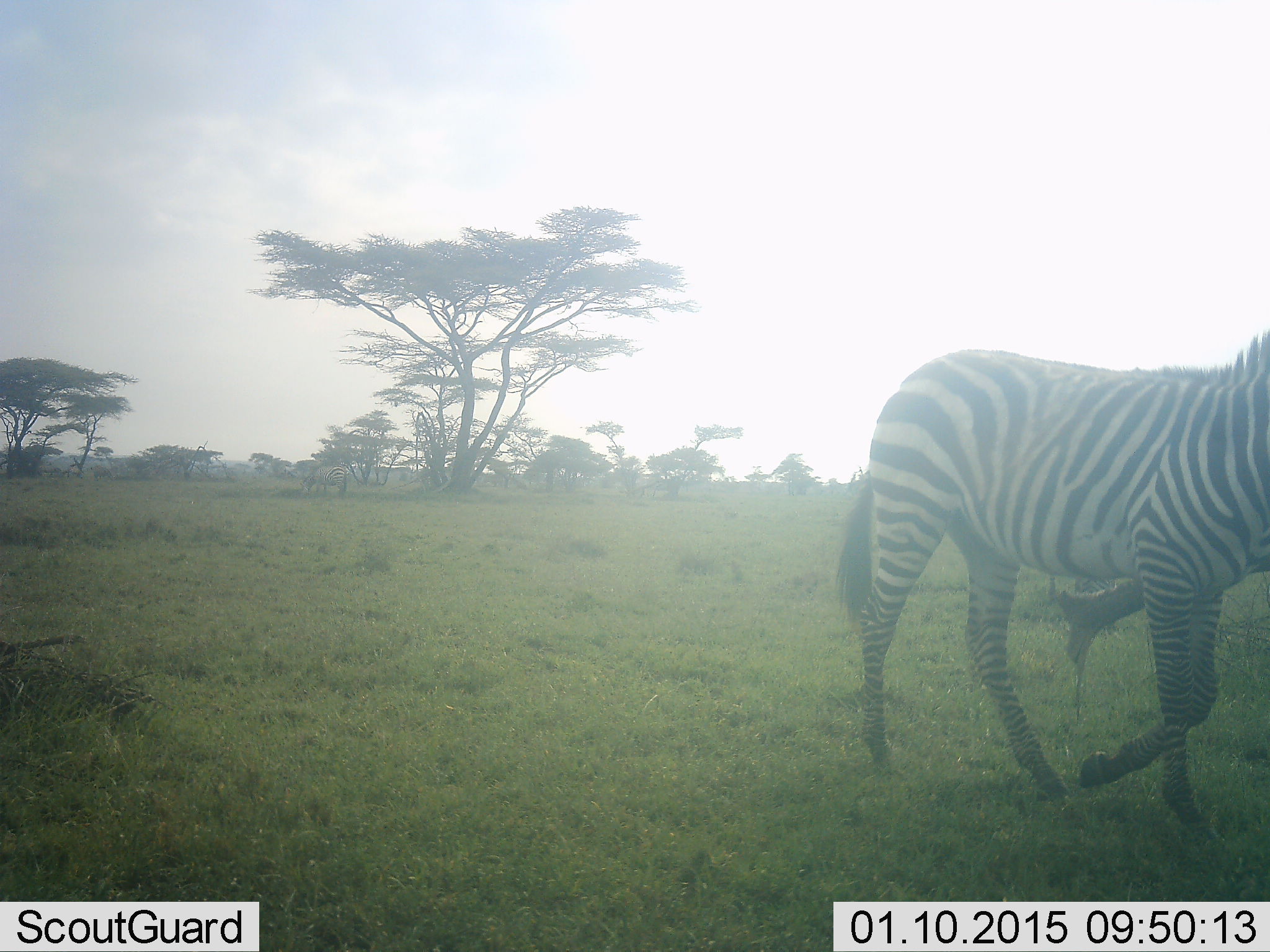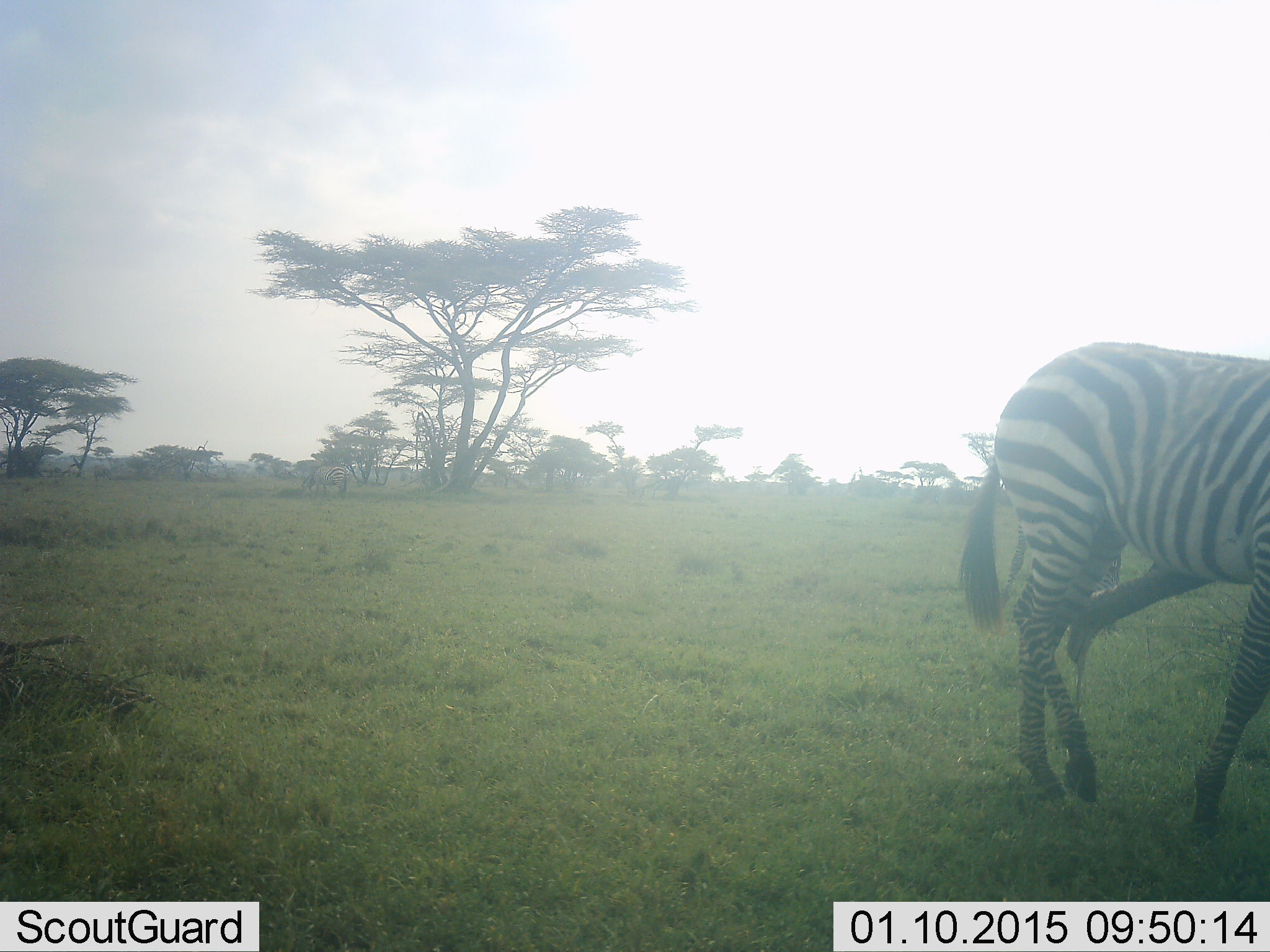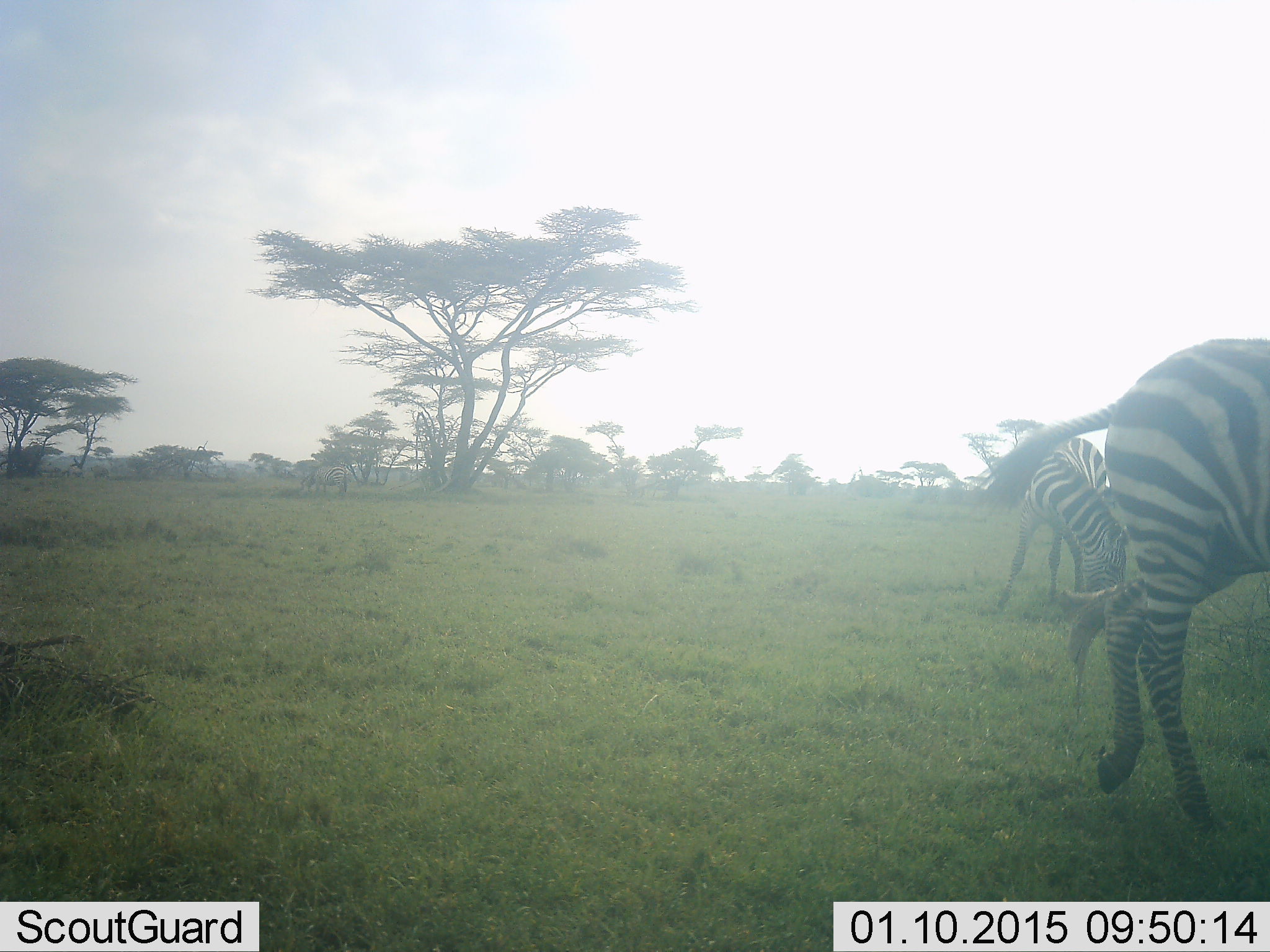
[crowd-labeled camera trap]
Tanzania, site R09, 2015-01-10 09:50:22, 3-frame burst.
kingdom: Animalia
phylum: Chordata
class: Mammalia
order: Perissodactyla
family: Equidae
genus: Equus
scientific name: Equus quagga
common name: plains zebra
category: zebra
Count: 2.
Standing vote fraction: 10%.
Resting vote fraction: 0%.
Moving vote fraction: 100%.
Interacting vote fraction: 0%.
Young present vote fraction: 0%.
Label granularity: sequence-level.